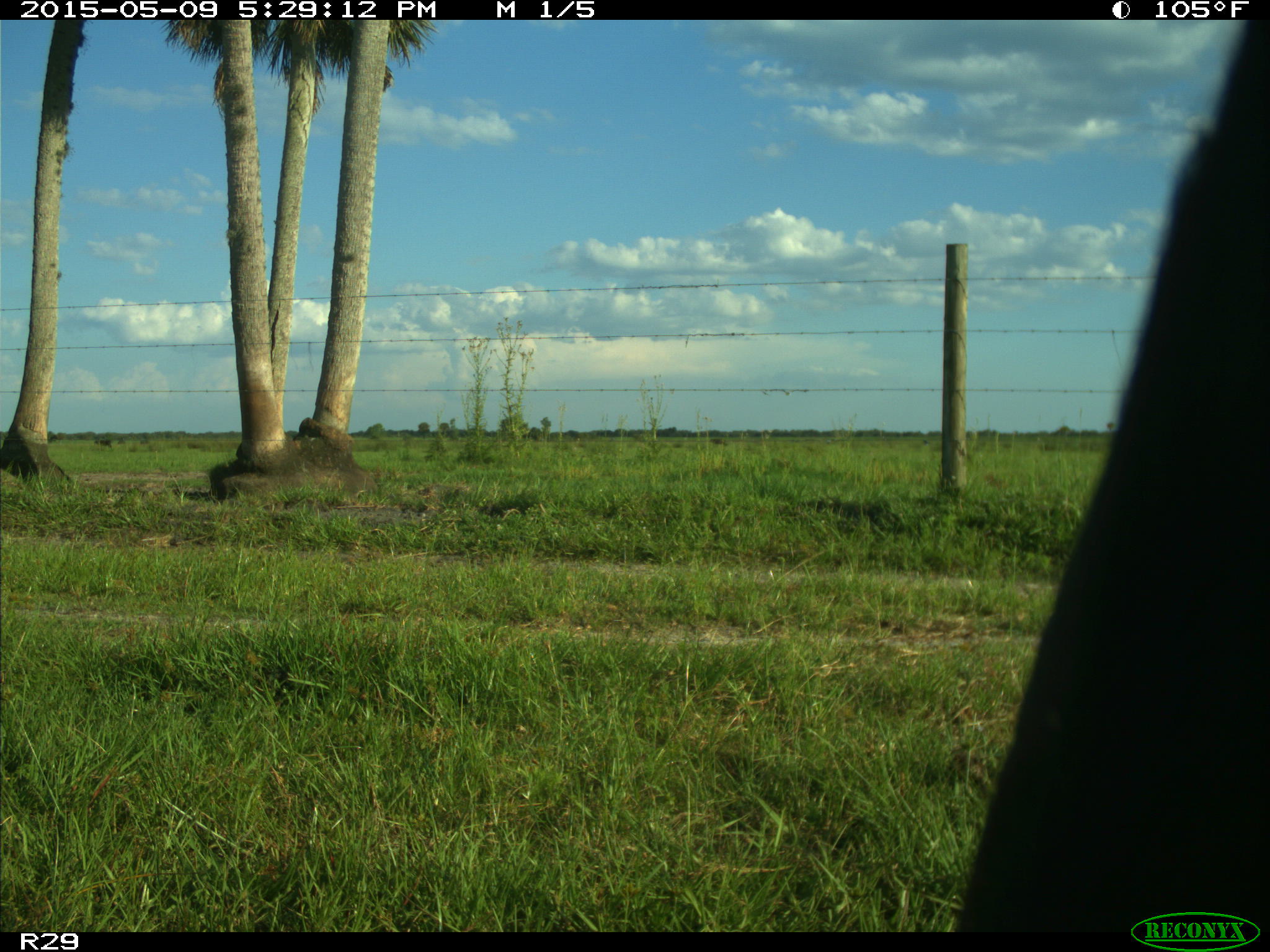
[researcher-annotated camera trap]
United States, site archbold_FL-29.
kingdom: Animalia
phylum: Chordata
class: Mammalia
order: Artiodactyla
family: Bovidae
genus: Bos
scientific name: Bos taurus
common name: domestic cow